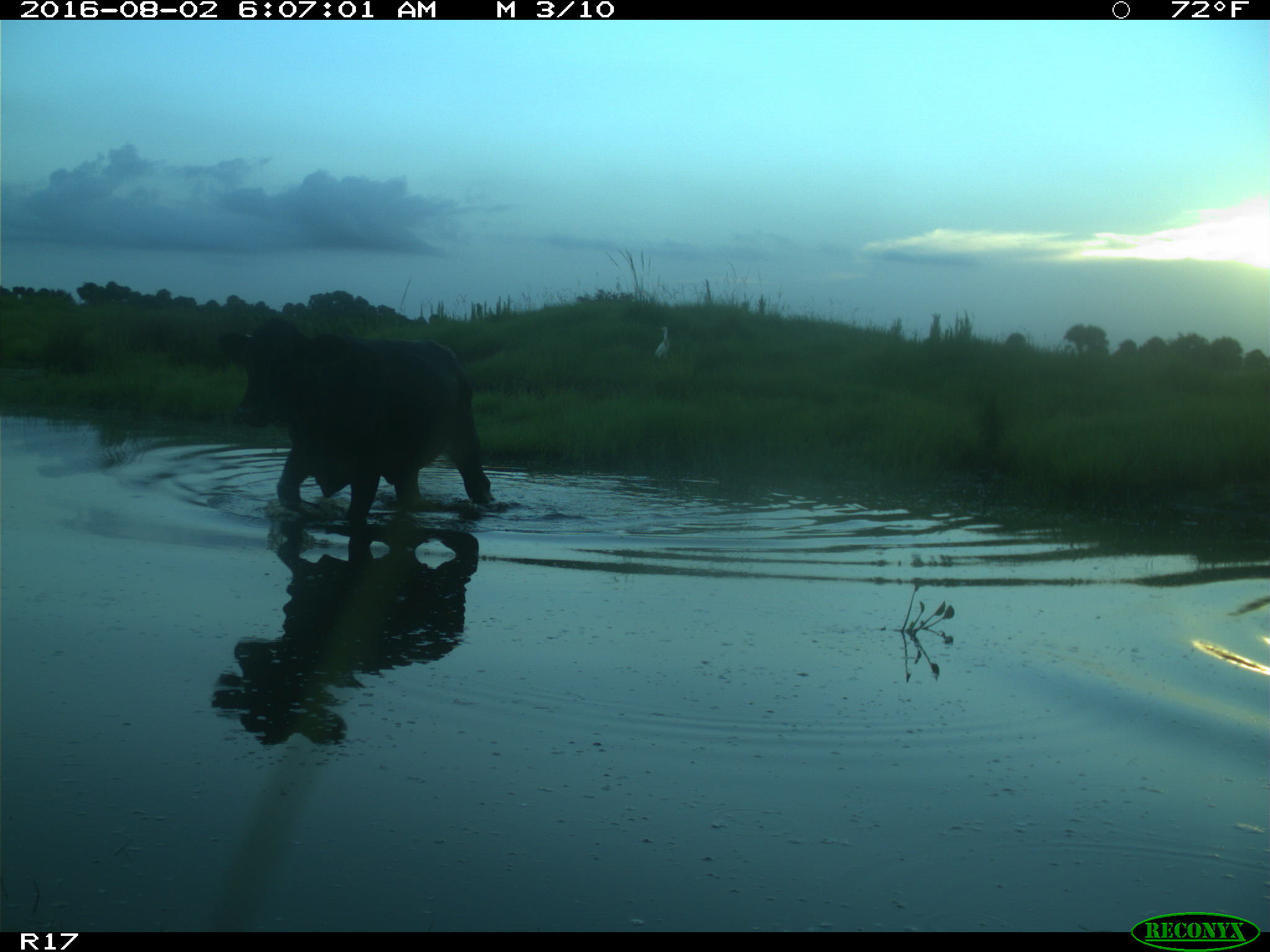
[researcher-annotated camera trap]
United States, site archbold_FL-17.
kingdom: Animalia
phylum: Chordata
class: Mammalia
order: Artiodactyla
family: Bovidae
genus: Bos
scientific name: Bos taurus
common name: domestic cow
Bos taurus (domestic cow).